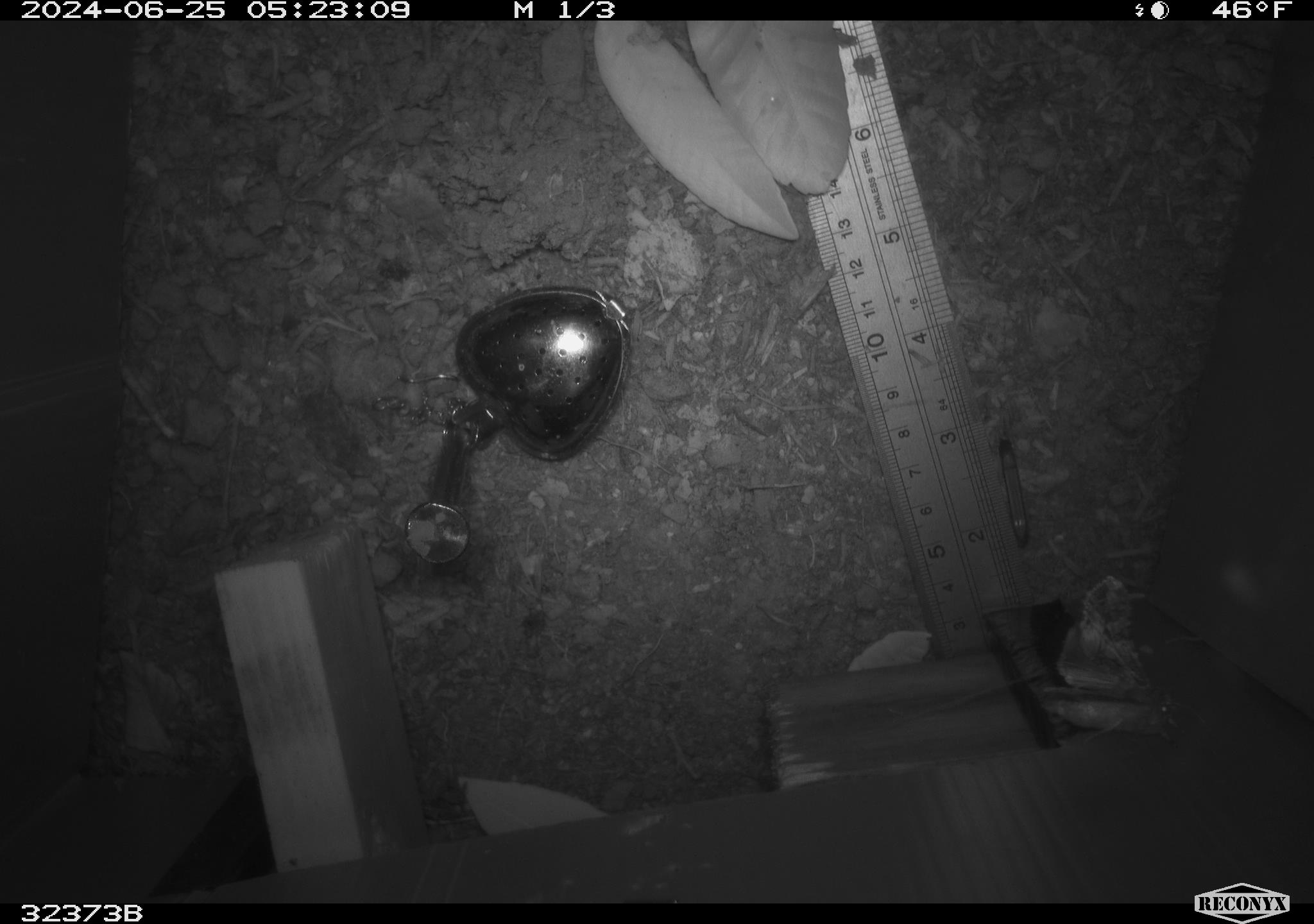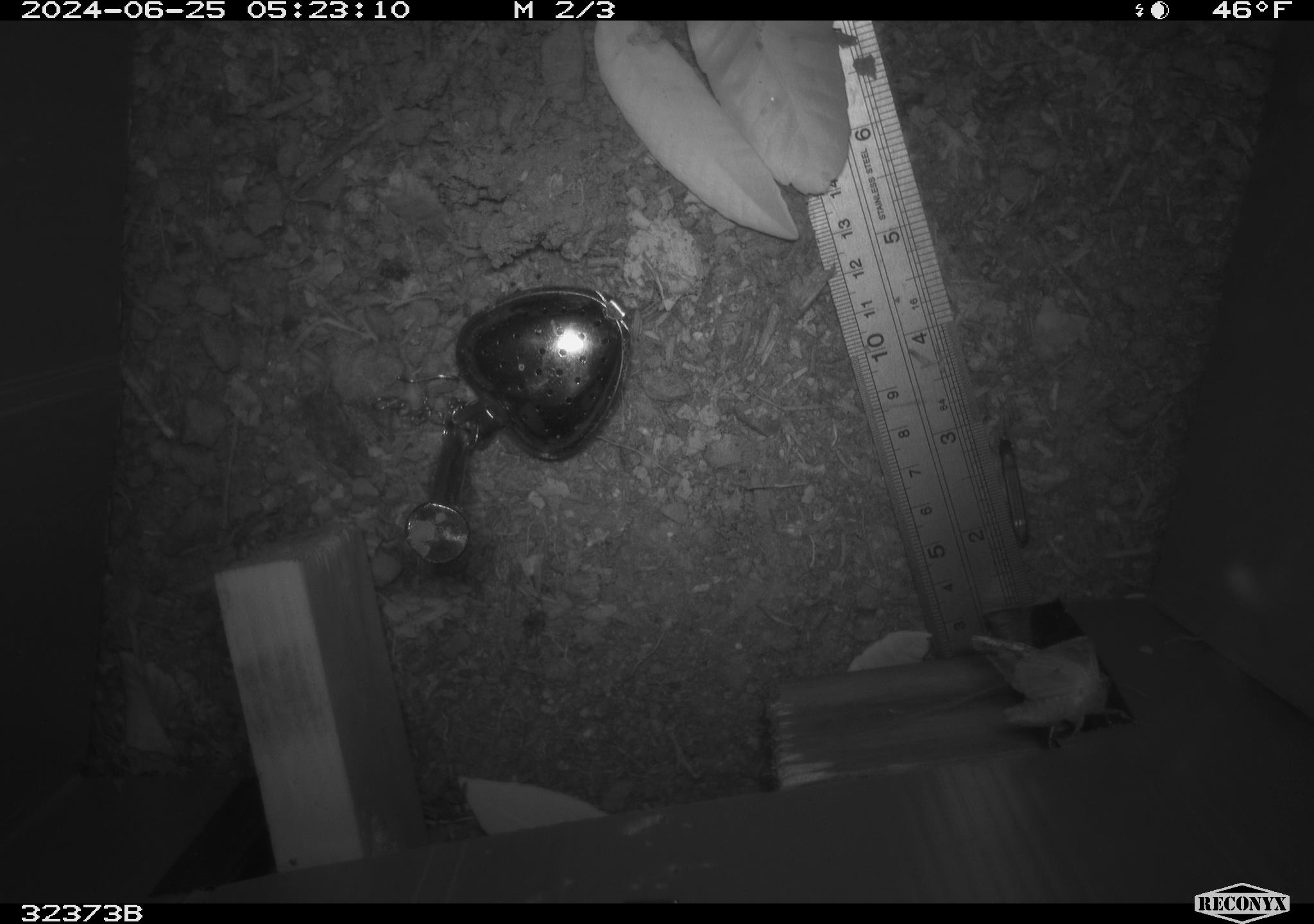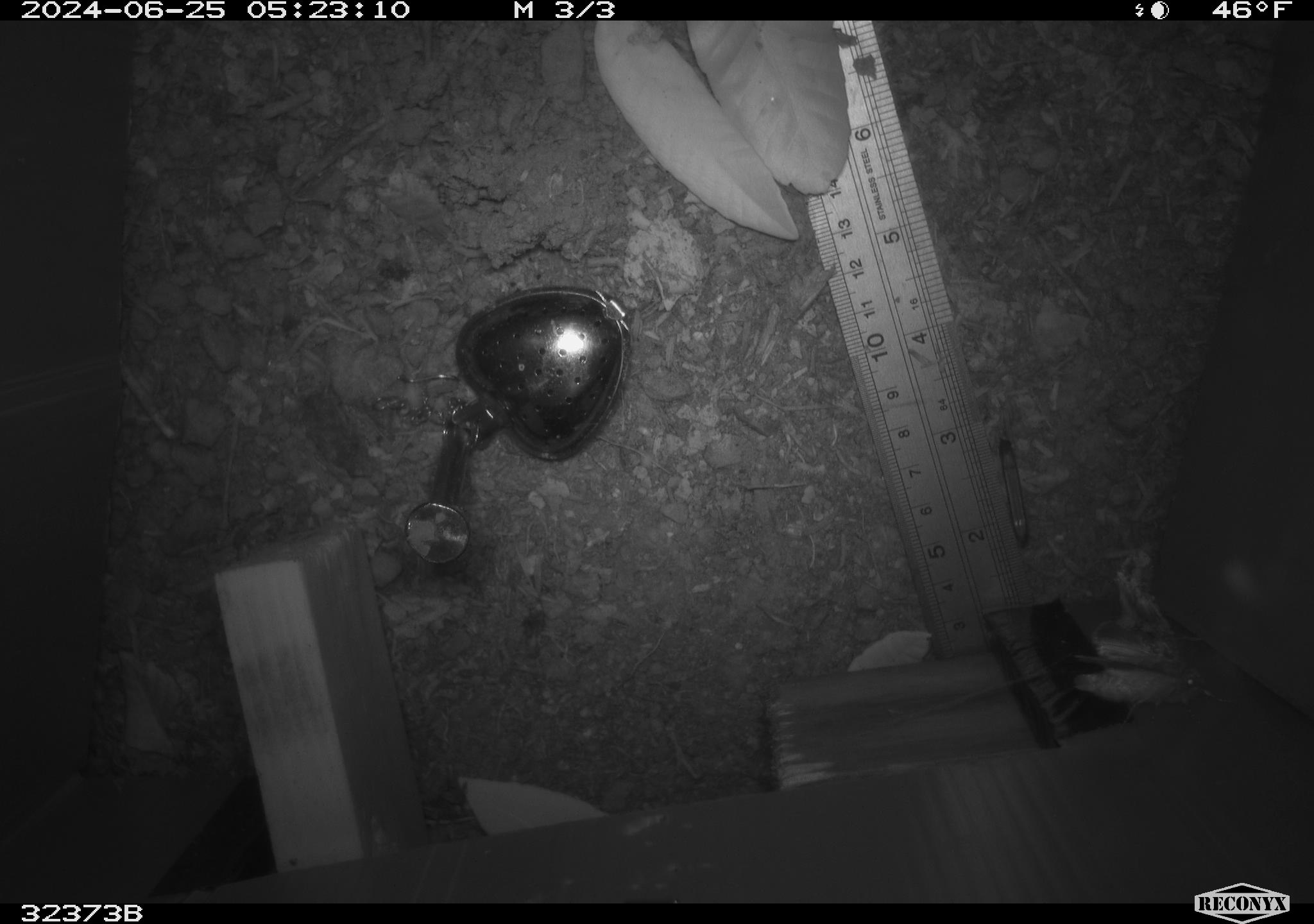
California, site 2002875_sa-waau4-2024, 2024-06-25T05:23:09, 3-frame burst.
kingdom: Animalia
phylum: Arthropoda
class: Insecta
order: Lepidoptera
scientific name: Lepidoptera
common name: butterflies and moths